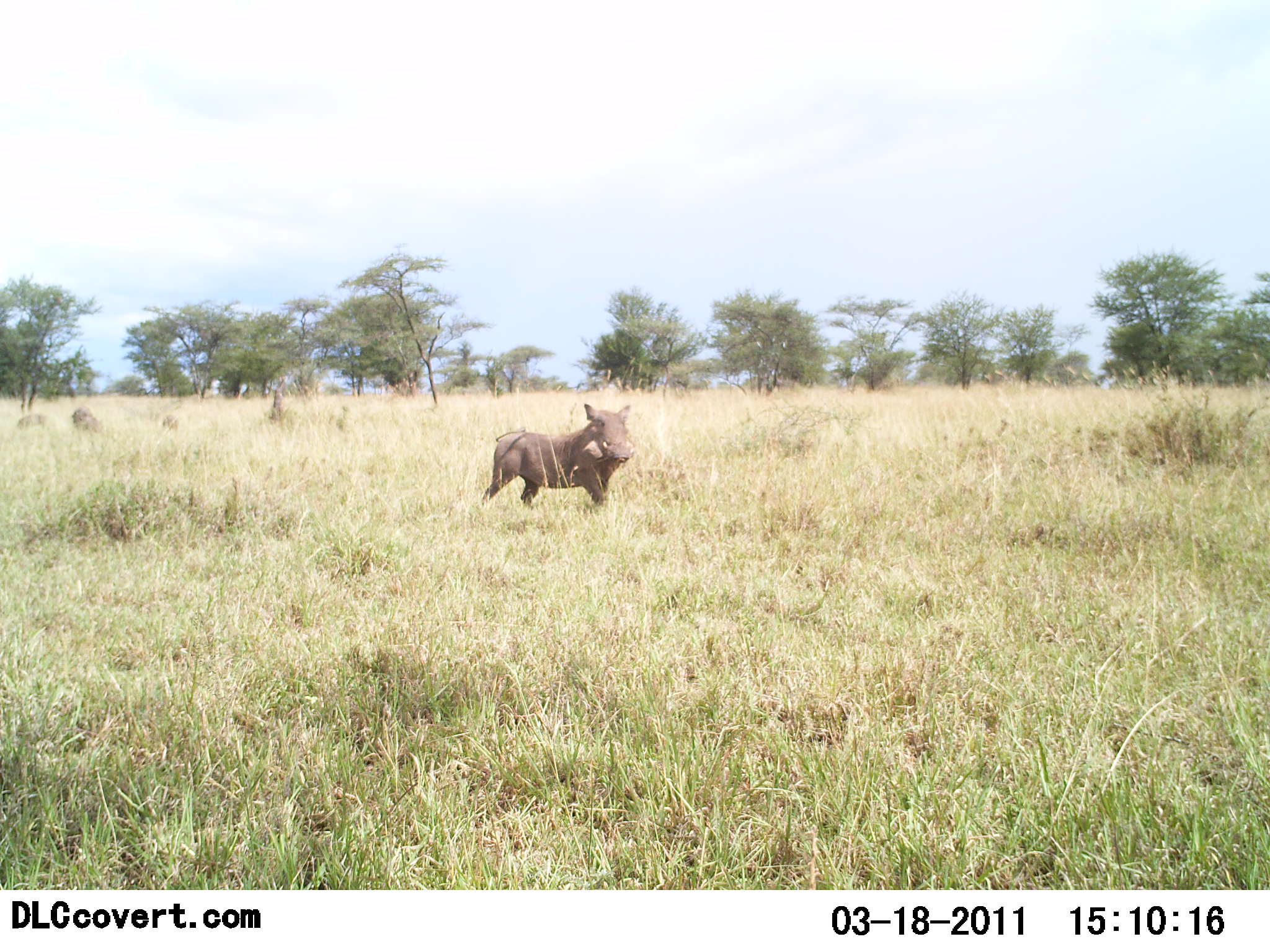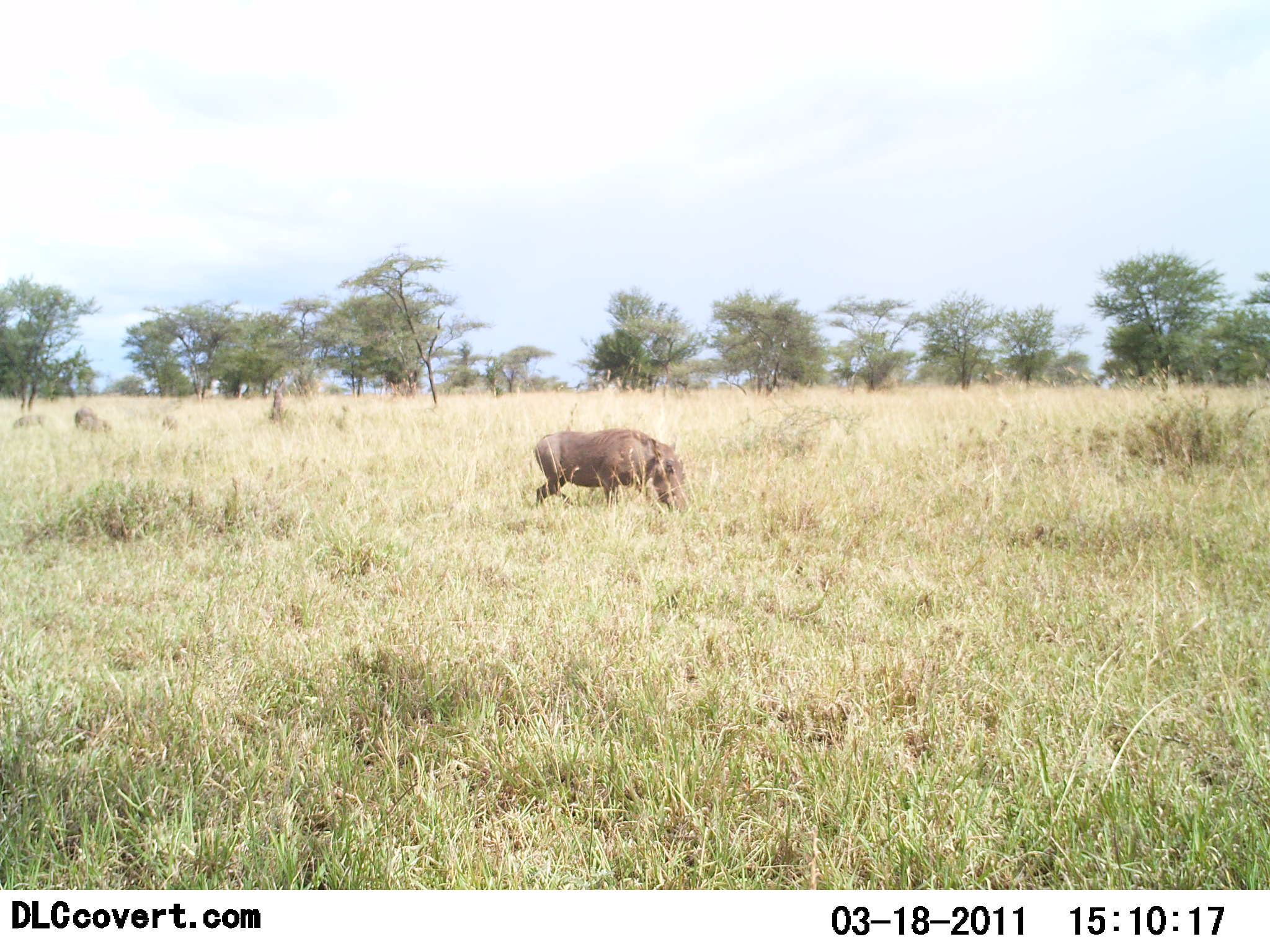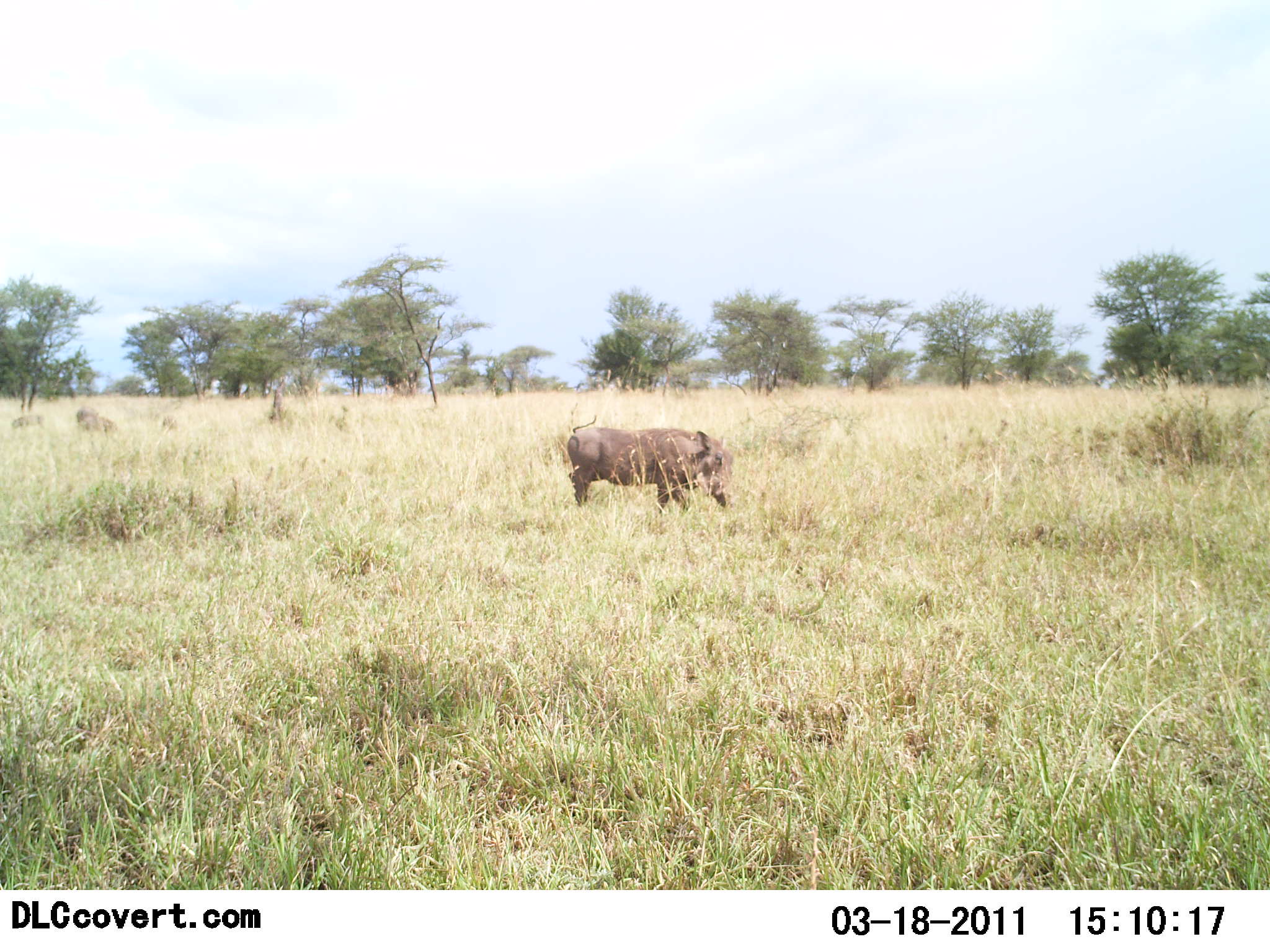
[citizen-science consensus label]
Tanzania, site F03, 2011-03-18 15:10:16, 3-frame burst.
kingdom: Animalia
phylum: Chordata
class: Mammalia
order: Artiodactyla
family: Suidae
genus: Phacochoerus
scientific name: Phacochoerus africanus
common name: warthog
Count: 1.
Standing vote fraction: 20%.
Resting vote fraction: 0%.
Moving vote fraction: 80%.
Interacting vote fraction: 0%.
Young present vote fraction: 0%.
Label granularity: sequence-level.